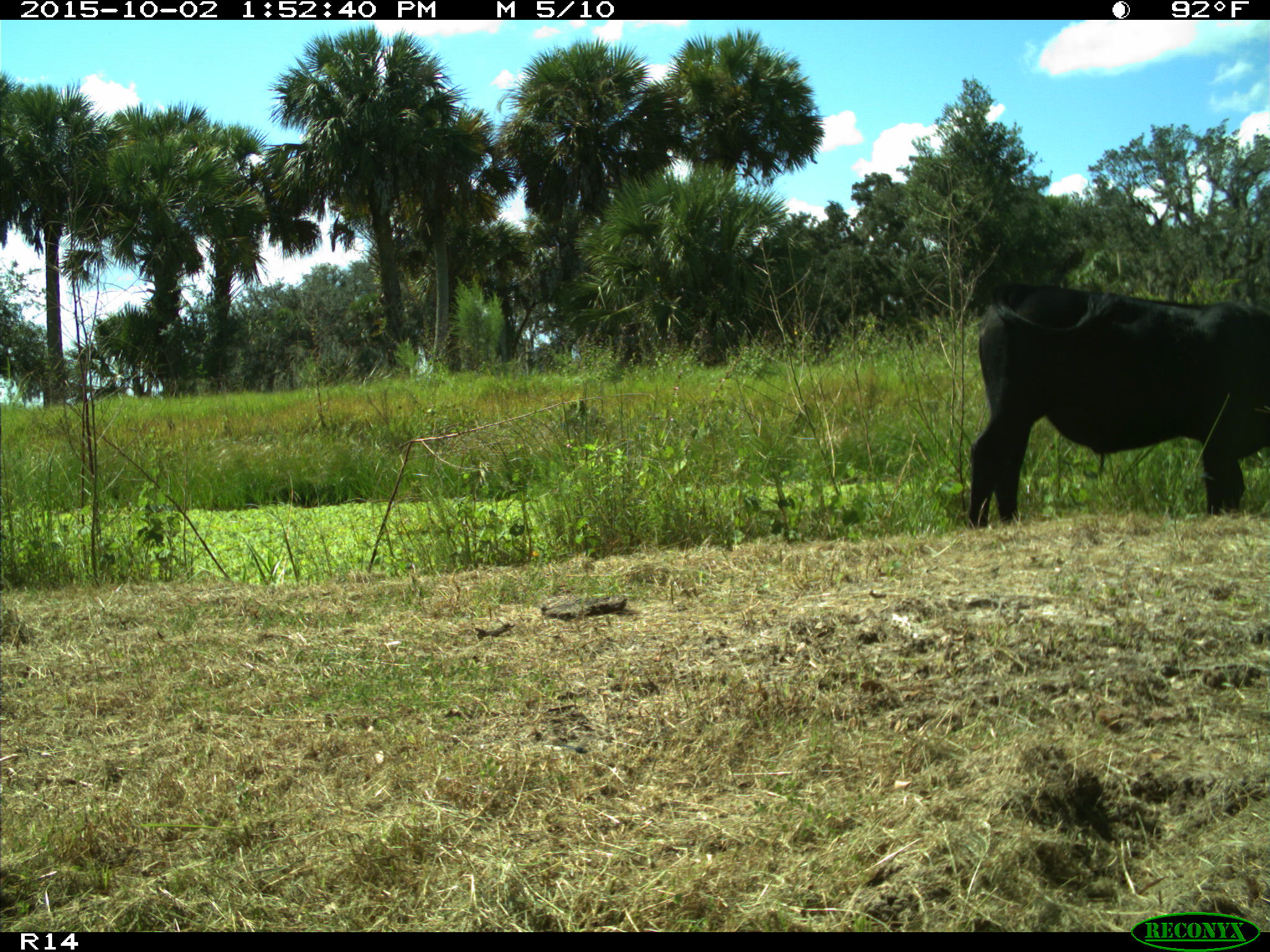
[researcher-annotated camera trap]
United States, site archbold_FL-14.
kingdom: Animalia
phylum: Chordata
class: Mammalia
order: Artiodactyla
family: Bovidae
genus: Bos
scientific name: Bos taurus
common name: domestic cow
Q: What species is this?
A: Bos taurus (domestic cow).